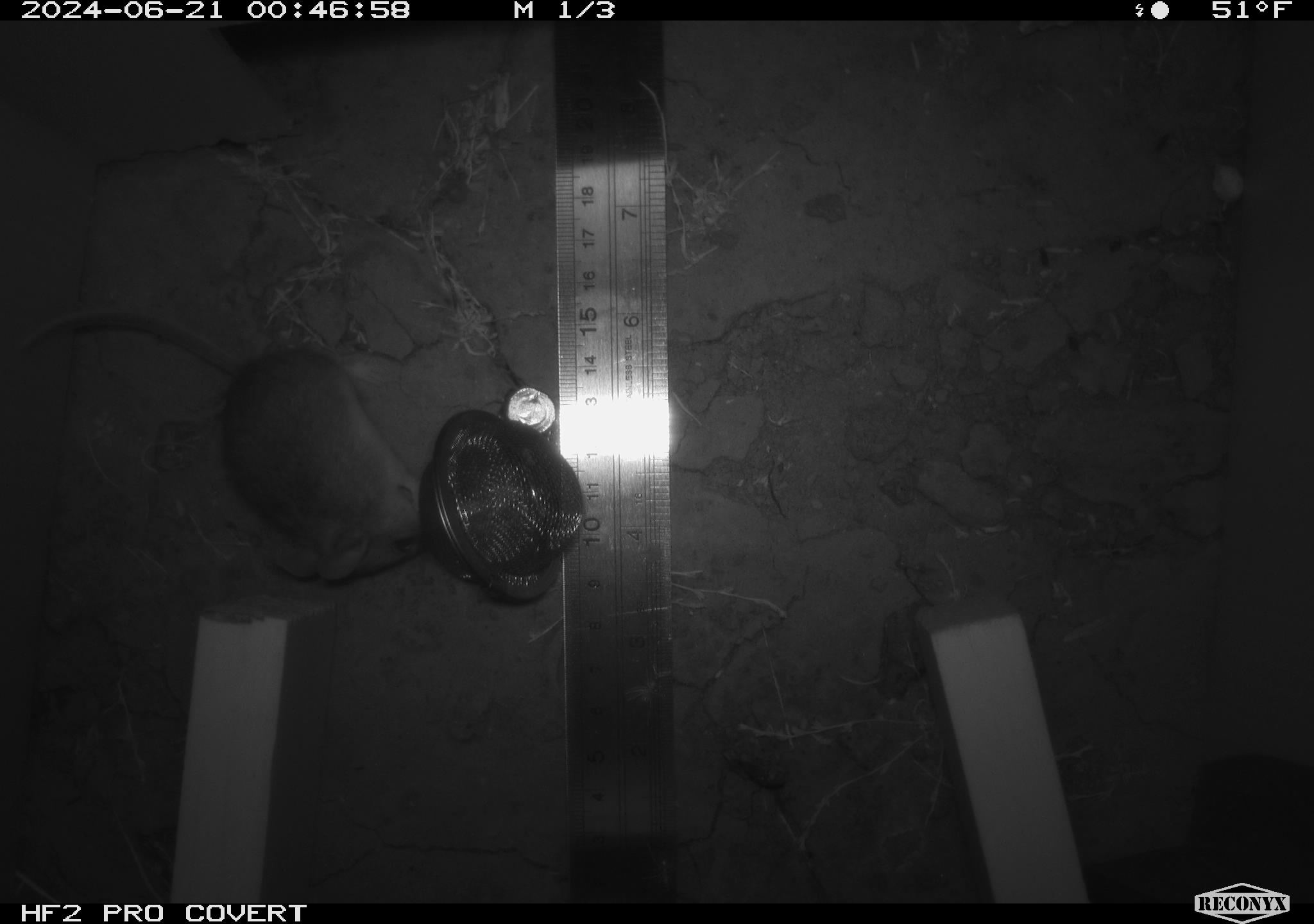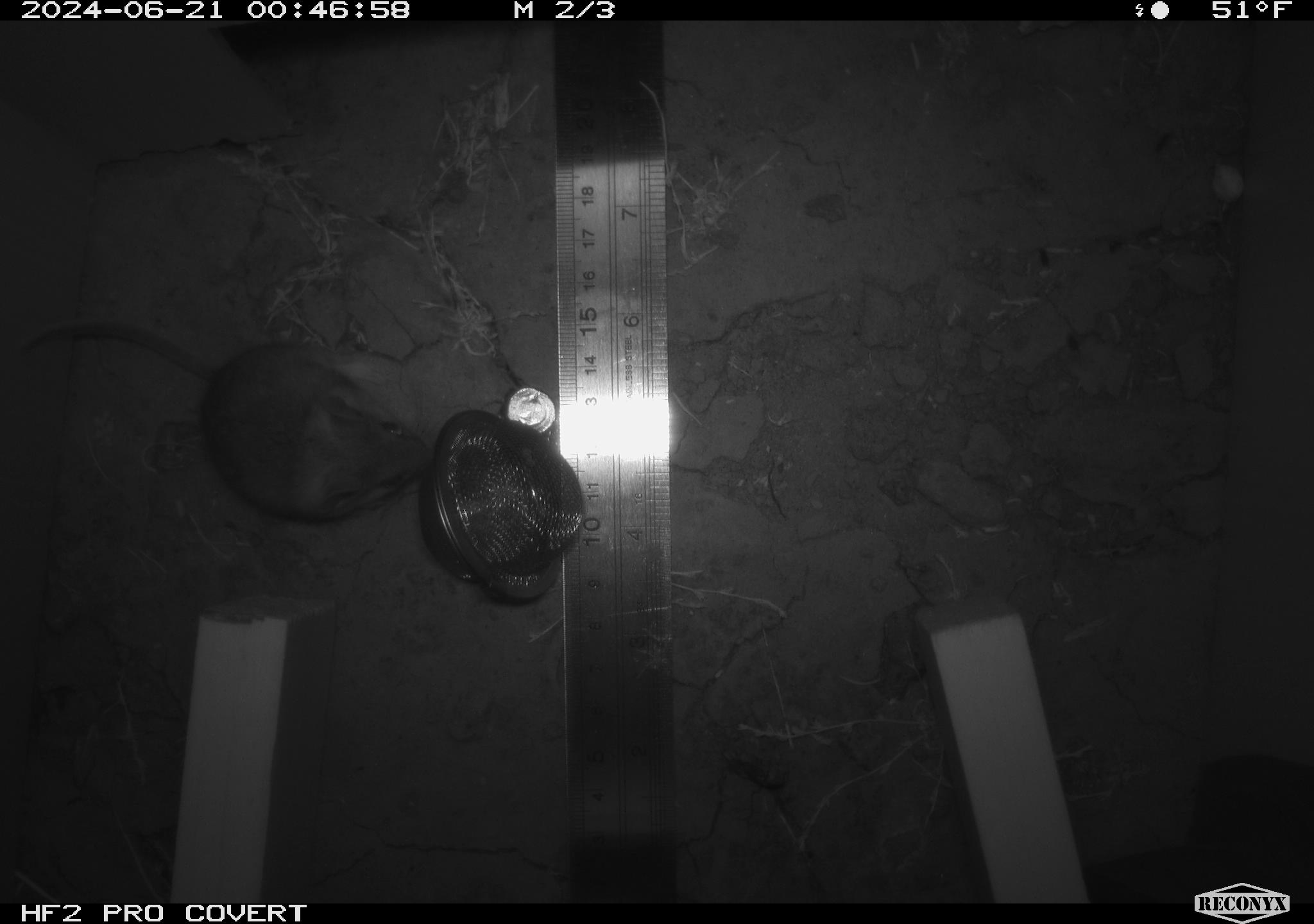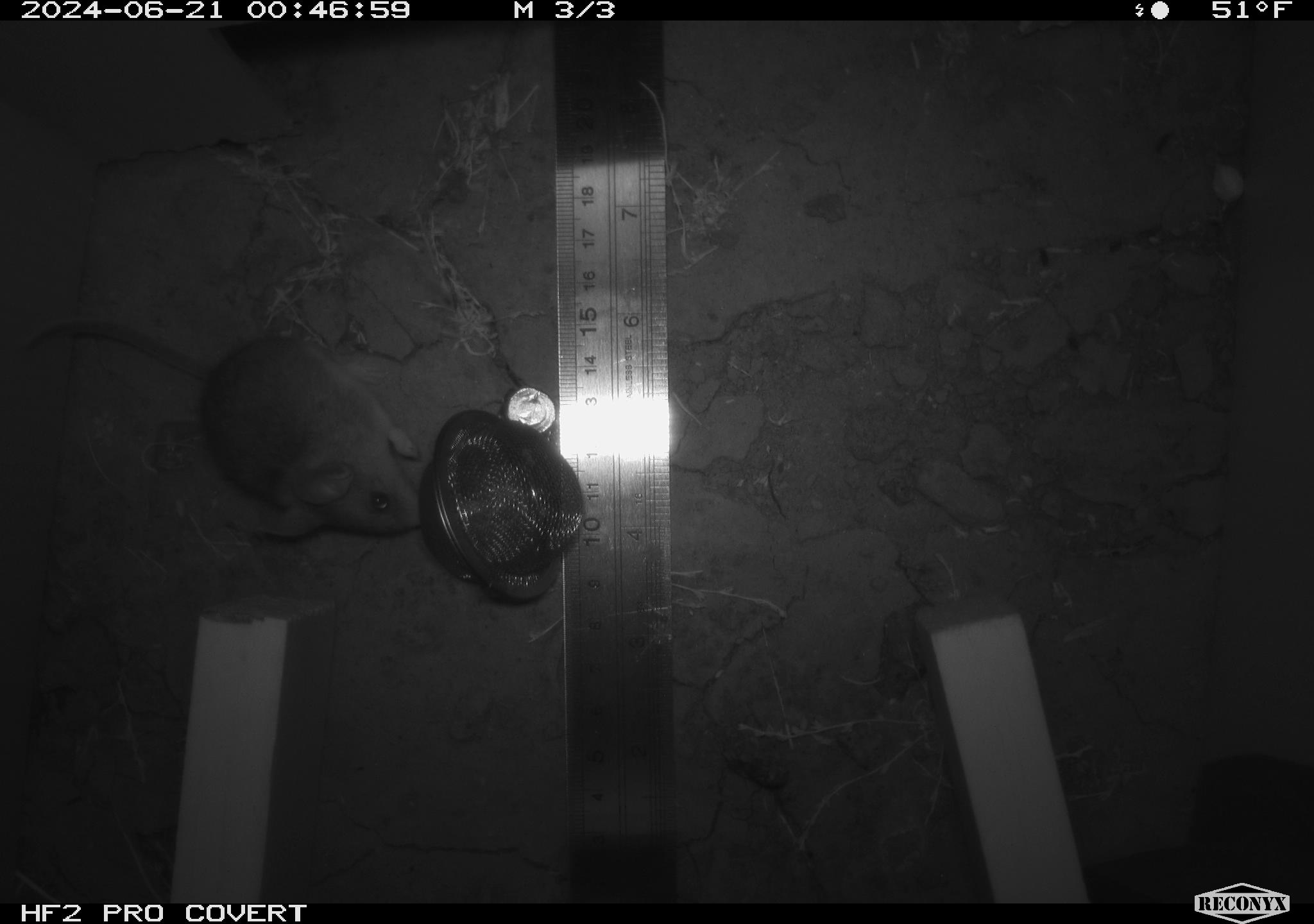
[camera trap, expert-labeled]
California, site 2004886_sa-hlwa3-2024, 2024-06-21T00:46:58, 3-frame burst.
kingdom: Animalia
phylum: Chordata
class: Mammalia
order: Rodentia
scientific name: Rodentia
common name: mouse species